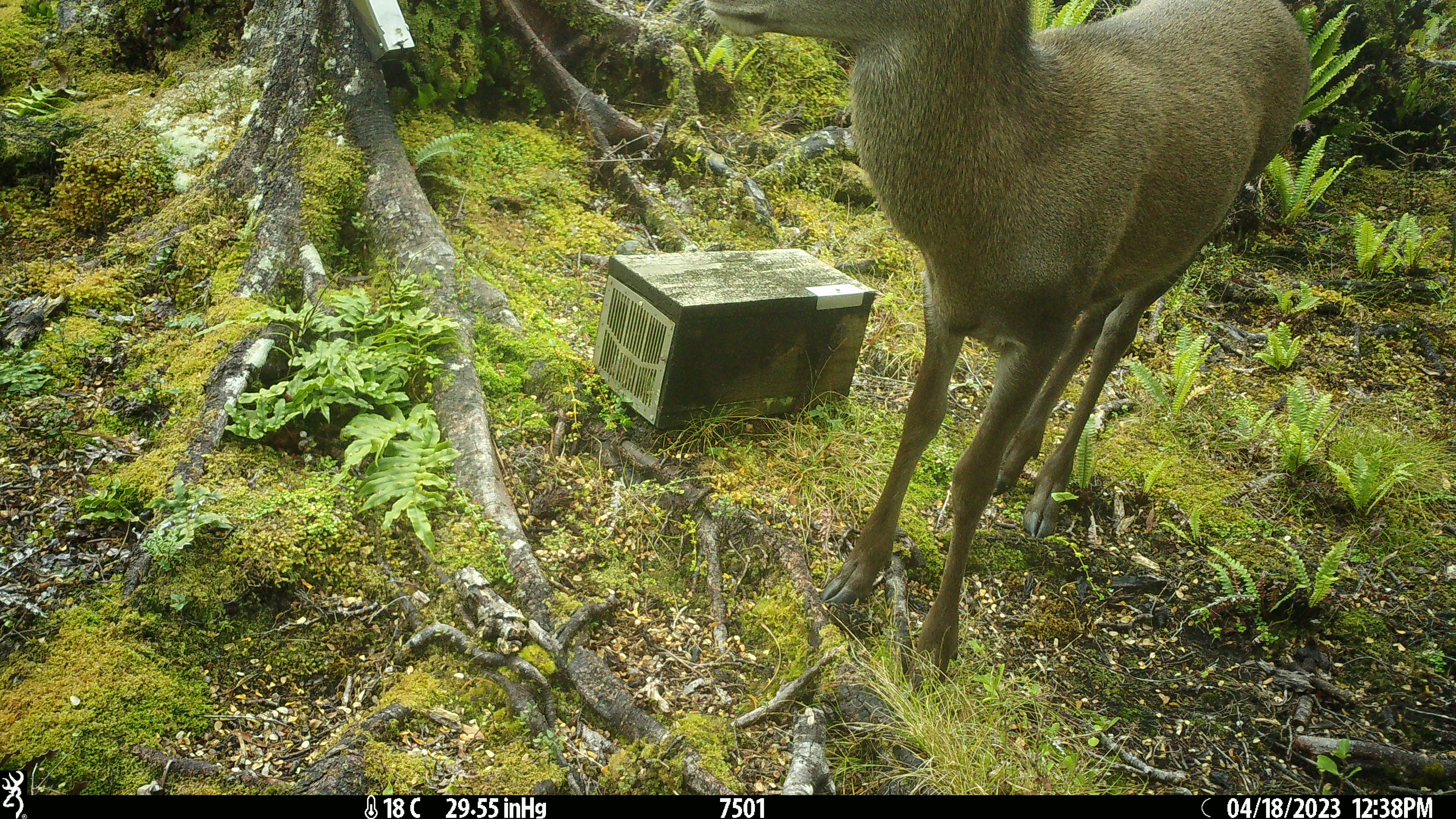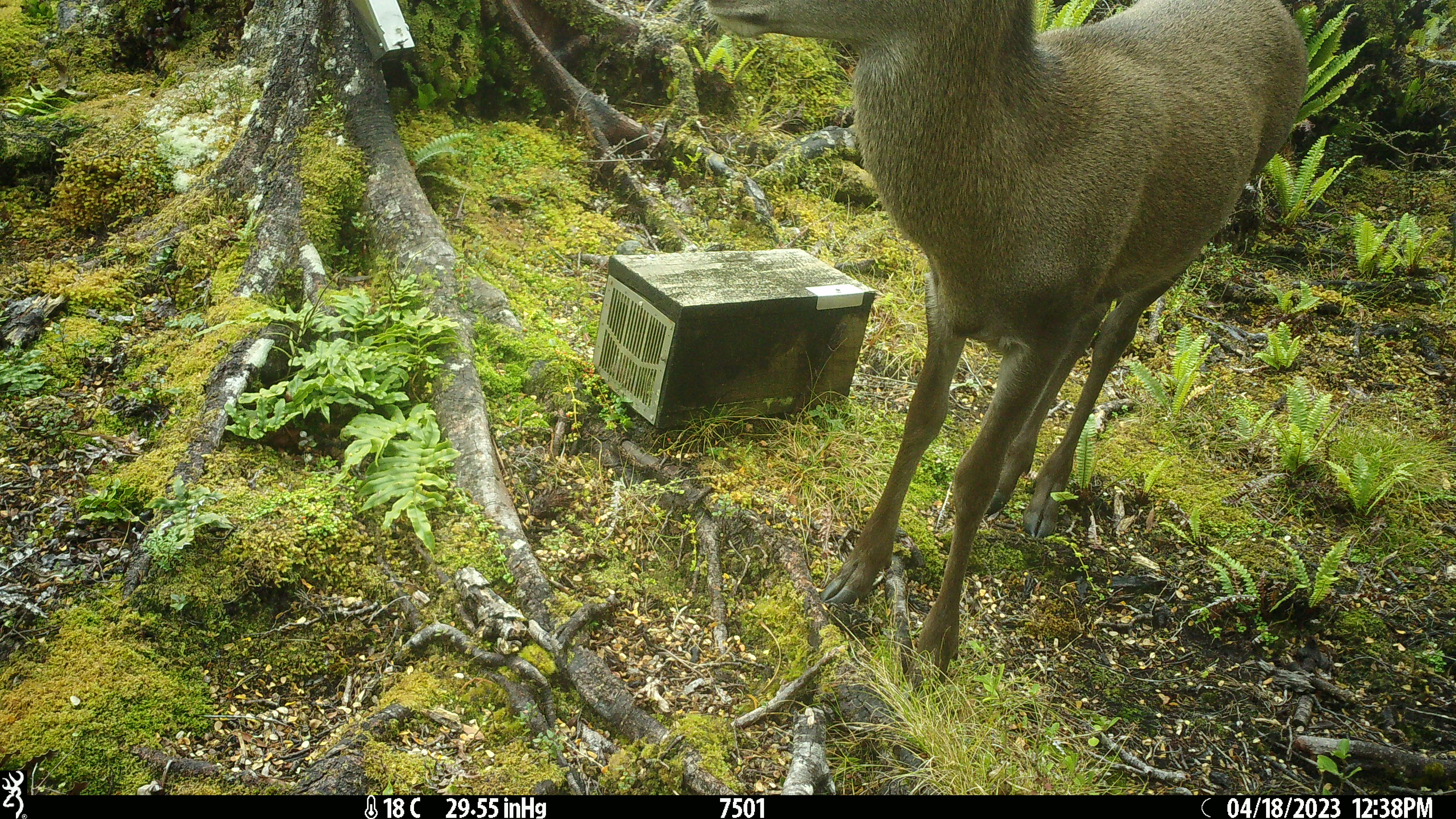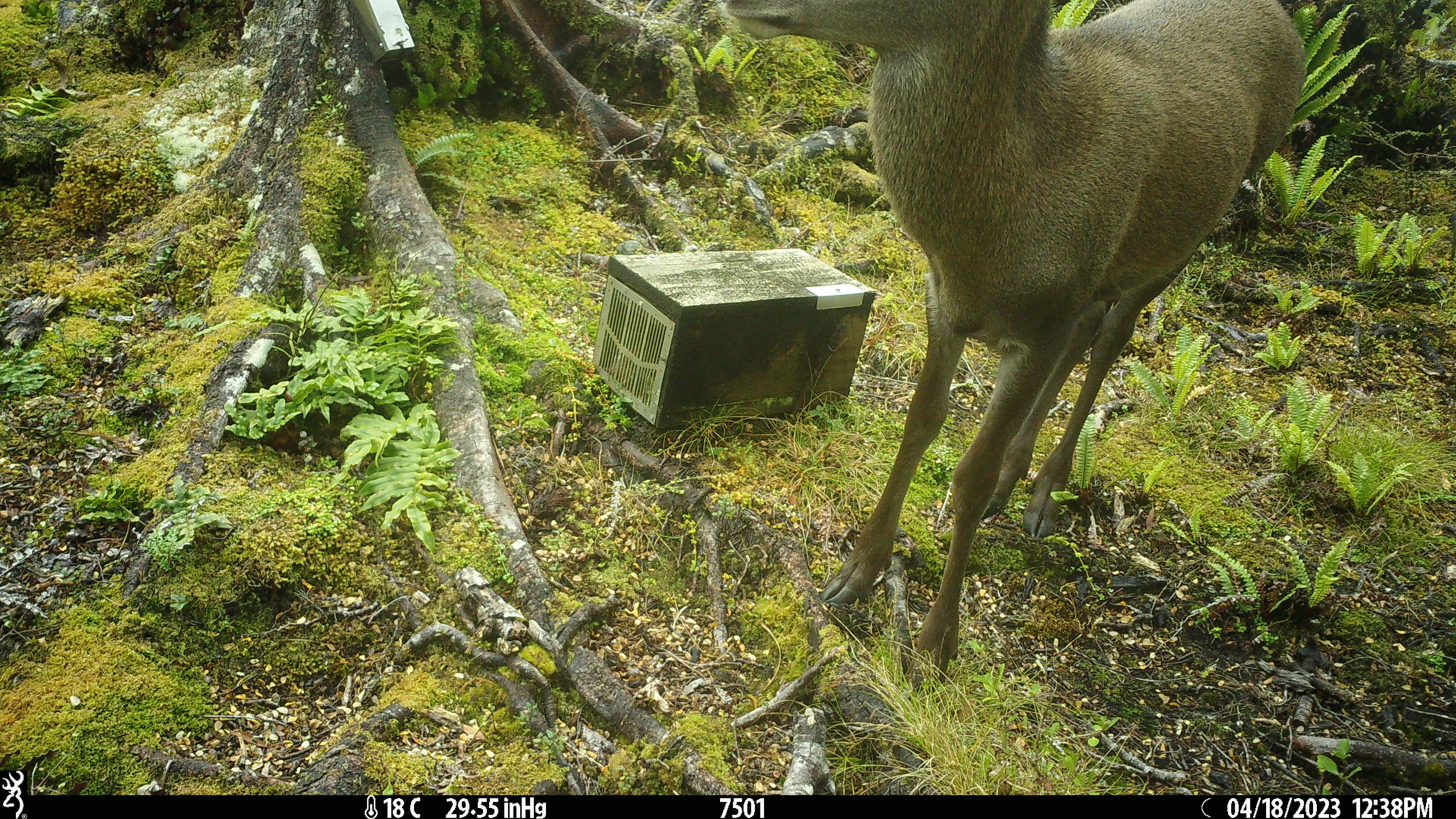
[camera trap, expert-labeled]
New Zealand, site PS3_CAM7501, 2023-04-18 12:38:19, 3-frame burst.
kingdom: Animalia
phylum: Chordata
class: Mammalia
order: Artiodactyla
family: Cervidae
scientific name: Cervidae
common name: deer